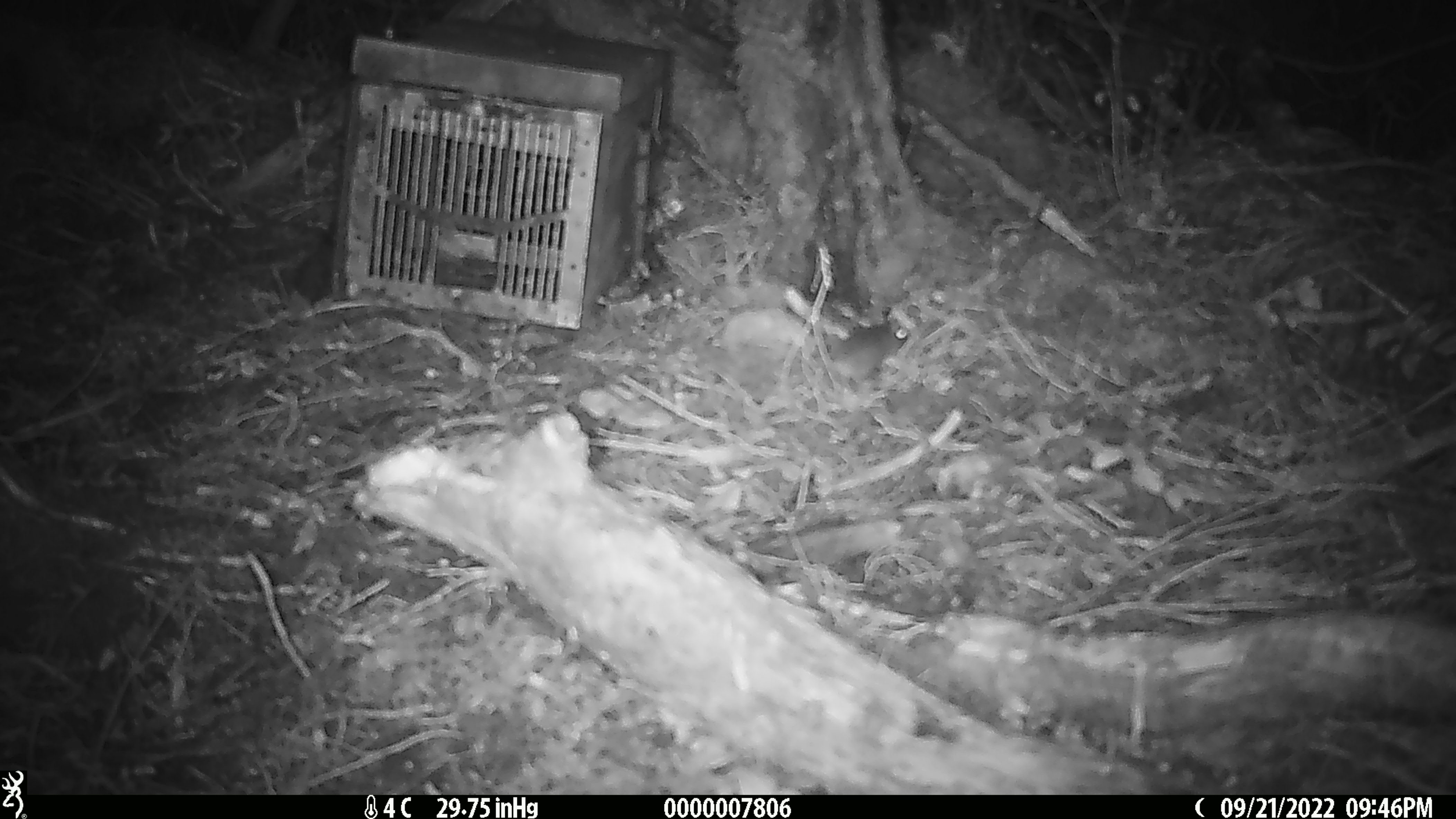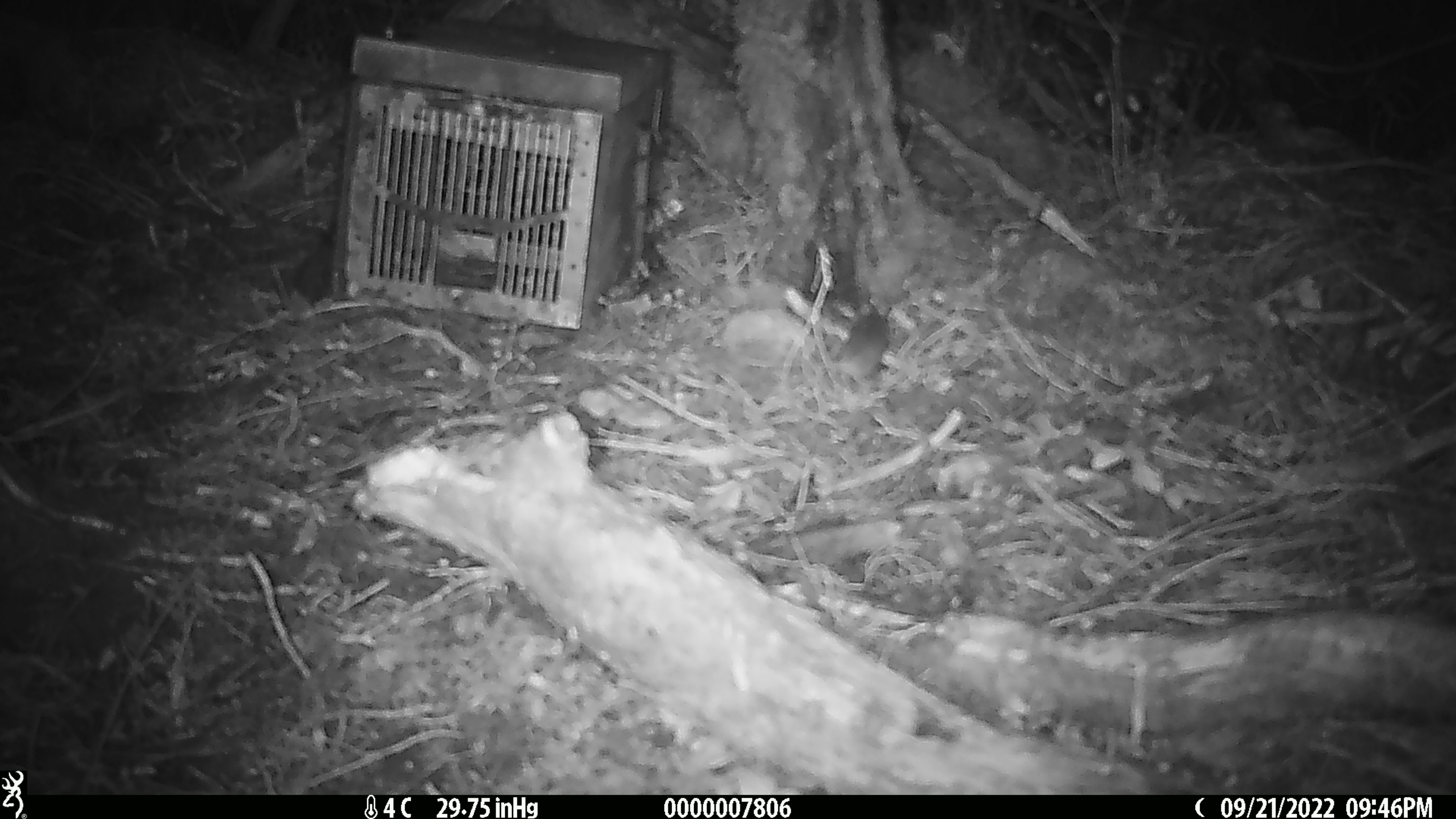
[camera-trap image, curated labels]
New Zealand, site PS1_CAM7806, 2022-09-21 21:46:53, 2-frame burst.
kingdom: Animalia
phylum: Chordata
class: Mammalia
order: Rodentia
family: Muridae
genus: Mus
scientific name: Mus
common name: mouse